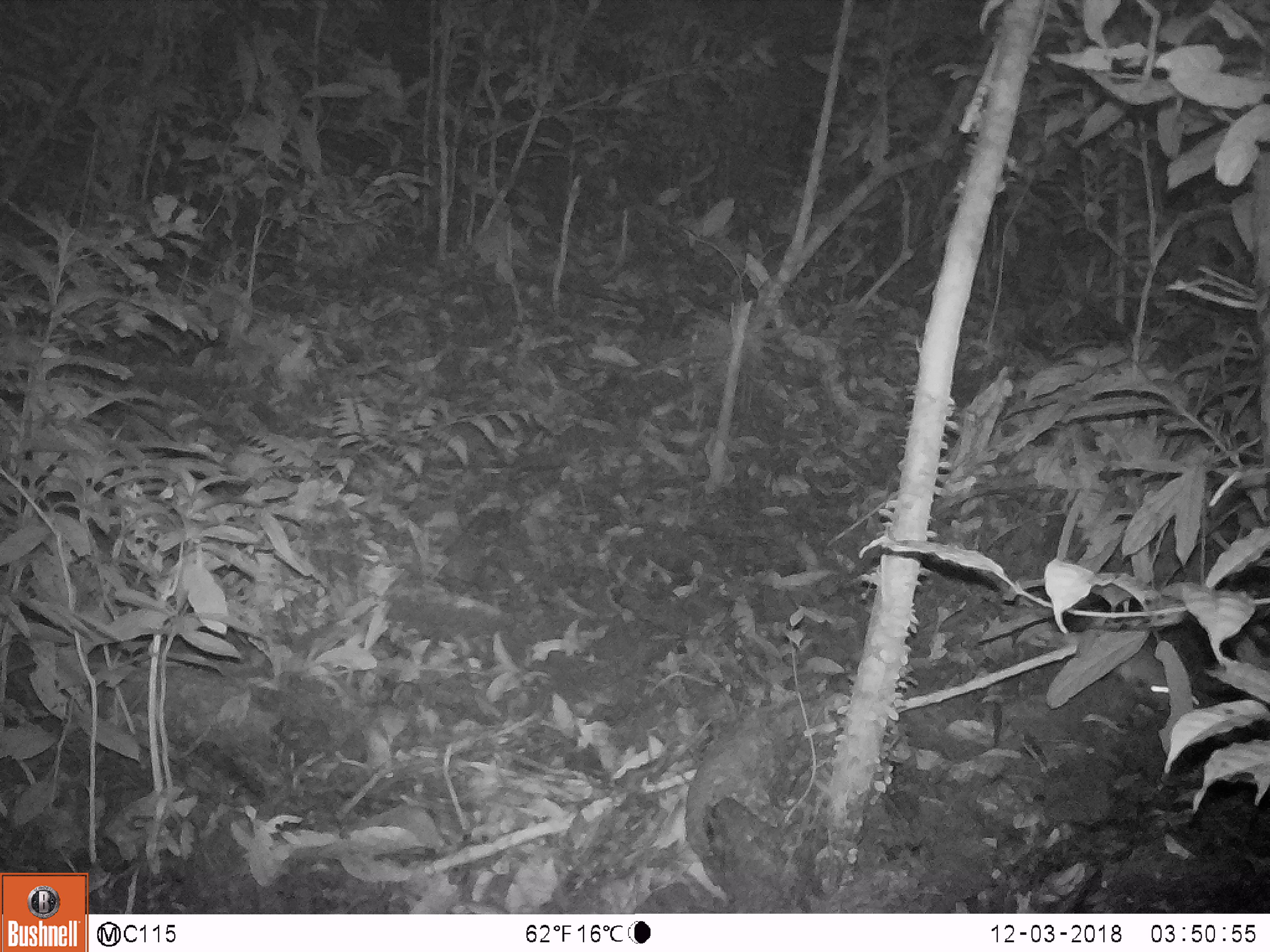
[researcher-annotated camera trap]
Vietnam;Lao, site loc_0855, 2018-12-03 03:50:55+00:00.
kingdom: Animalia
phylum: Chordata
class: Mammalia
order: Rodentia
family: Muridae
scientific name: Muridae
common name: old-world mice and rats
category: unidentified murid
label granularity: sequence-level